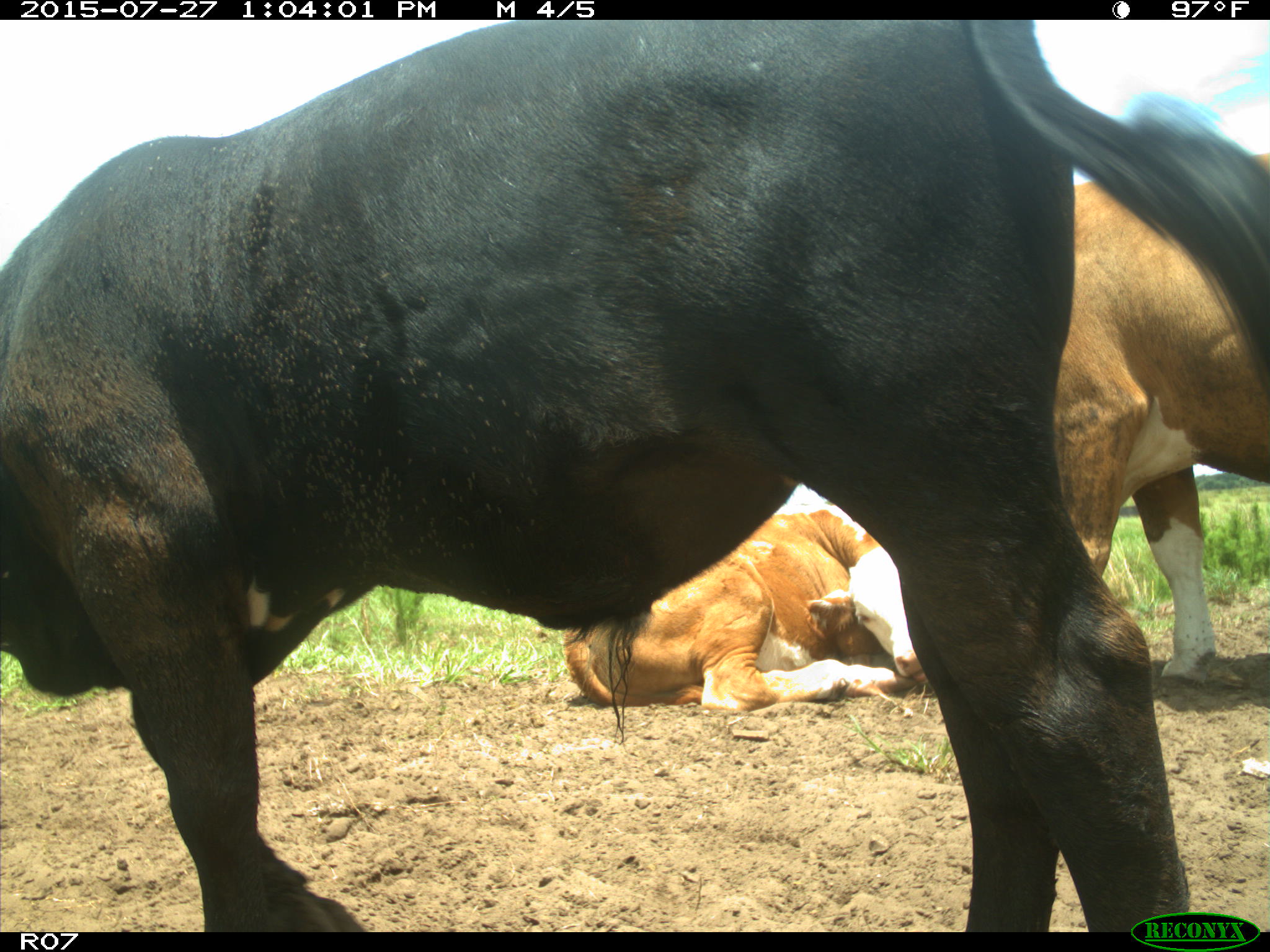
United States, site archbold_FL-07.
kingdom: Animalia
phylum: Chordata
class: Mammalia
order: Artiodactyla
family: Bovidae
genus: Bos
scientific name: Bos taurus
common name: domestic cow